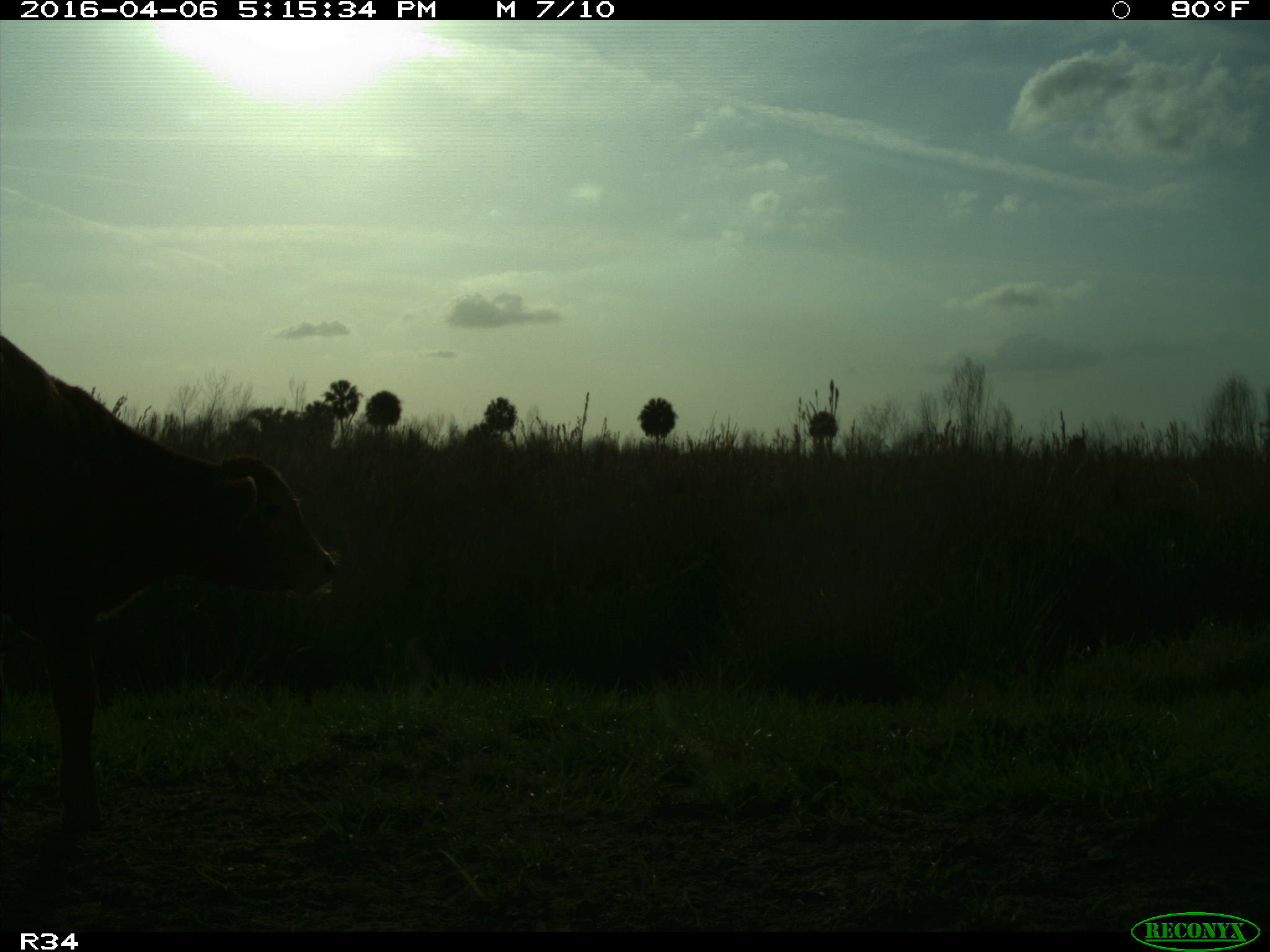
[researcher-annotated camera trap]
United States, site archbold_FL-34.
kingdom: Animalia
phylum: Chordata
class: Mammalia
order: Artiodactyla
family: Bovidae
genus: Bos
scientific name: Bos taurus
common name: domestic cow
Bos taurus (domestic cow).